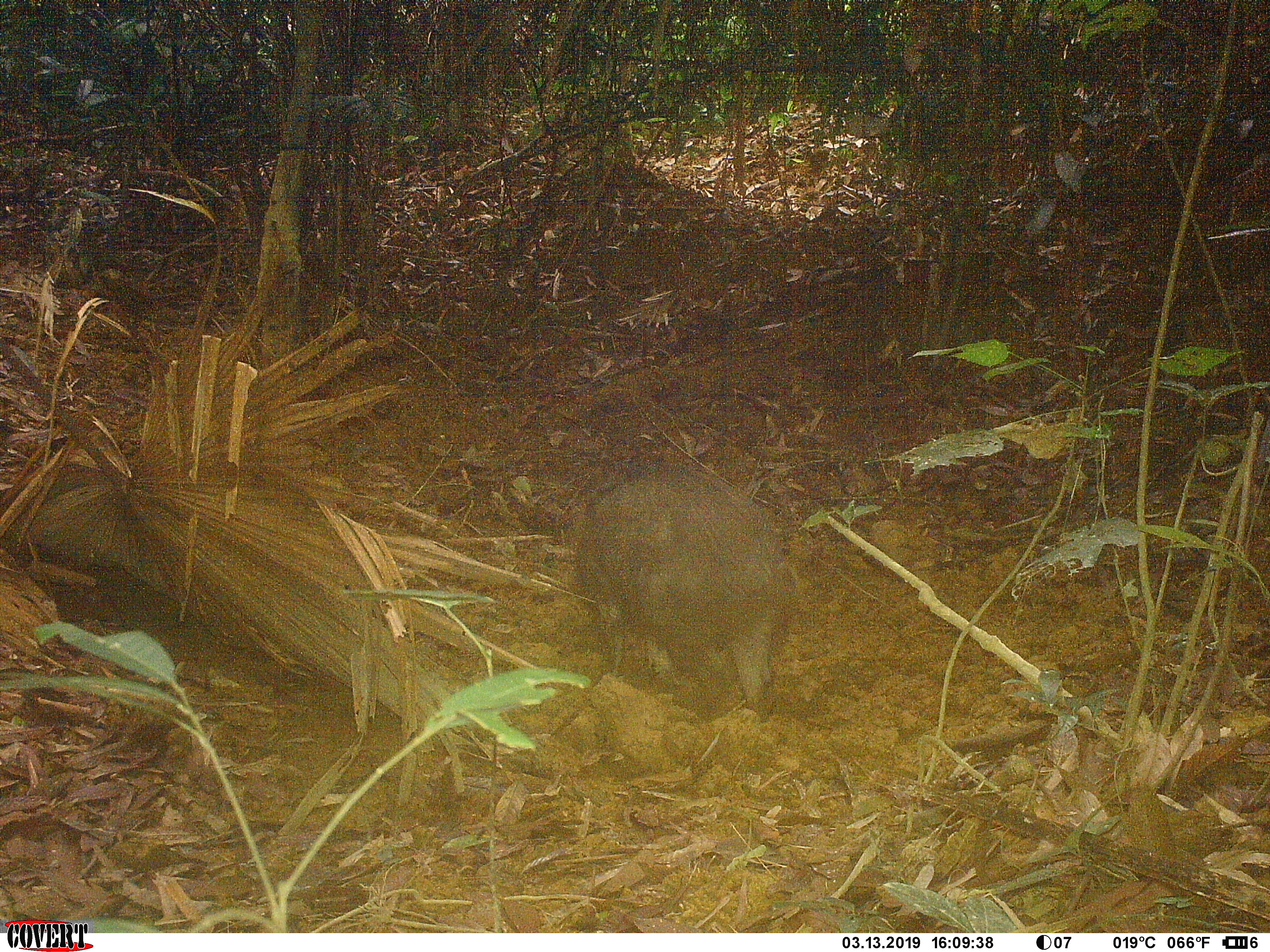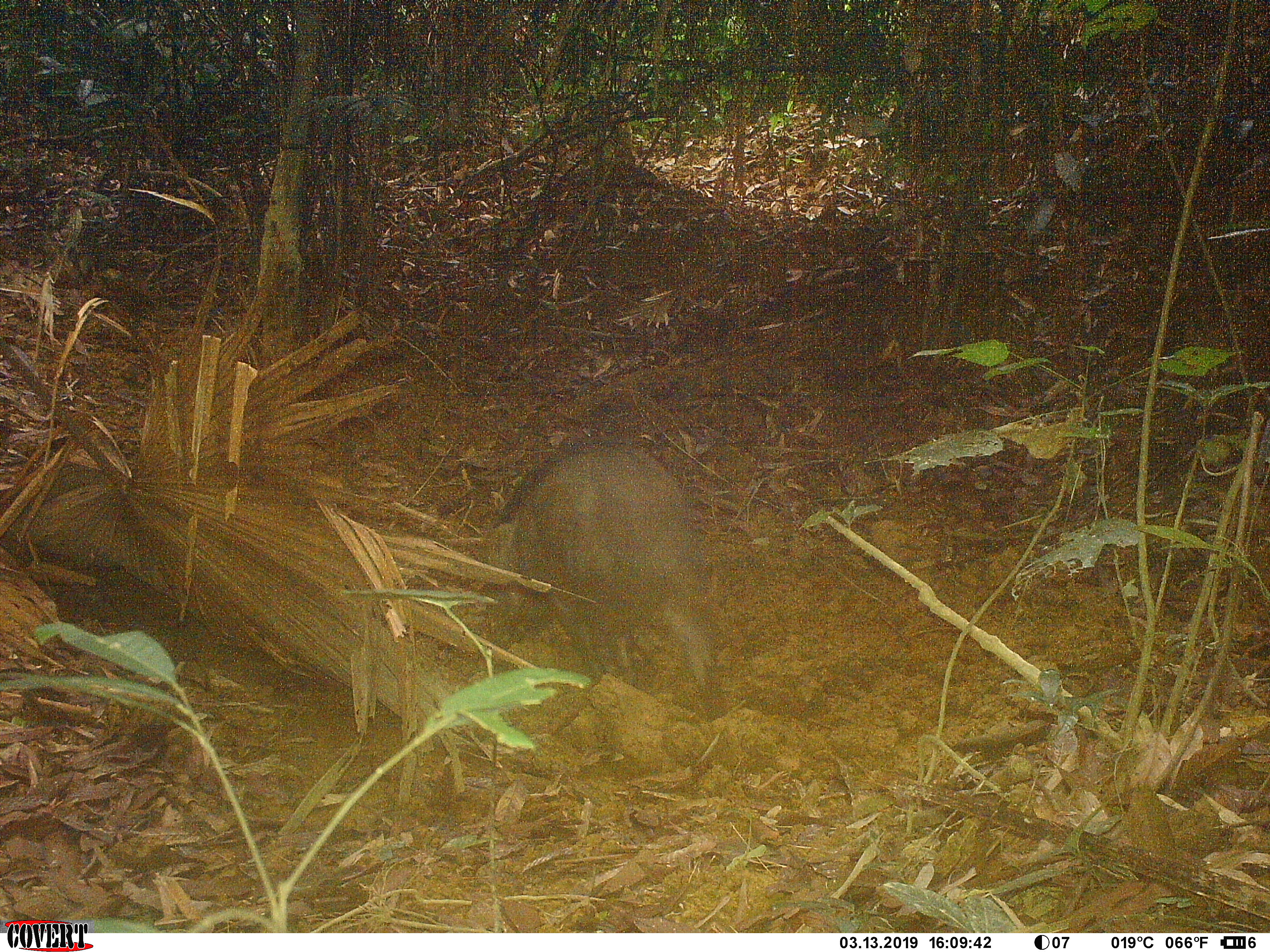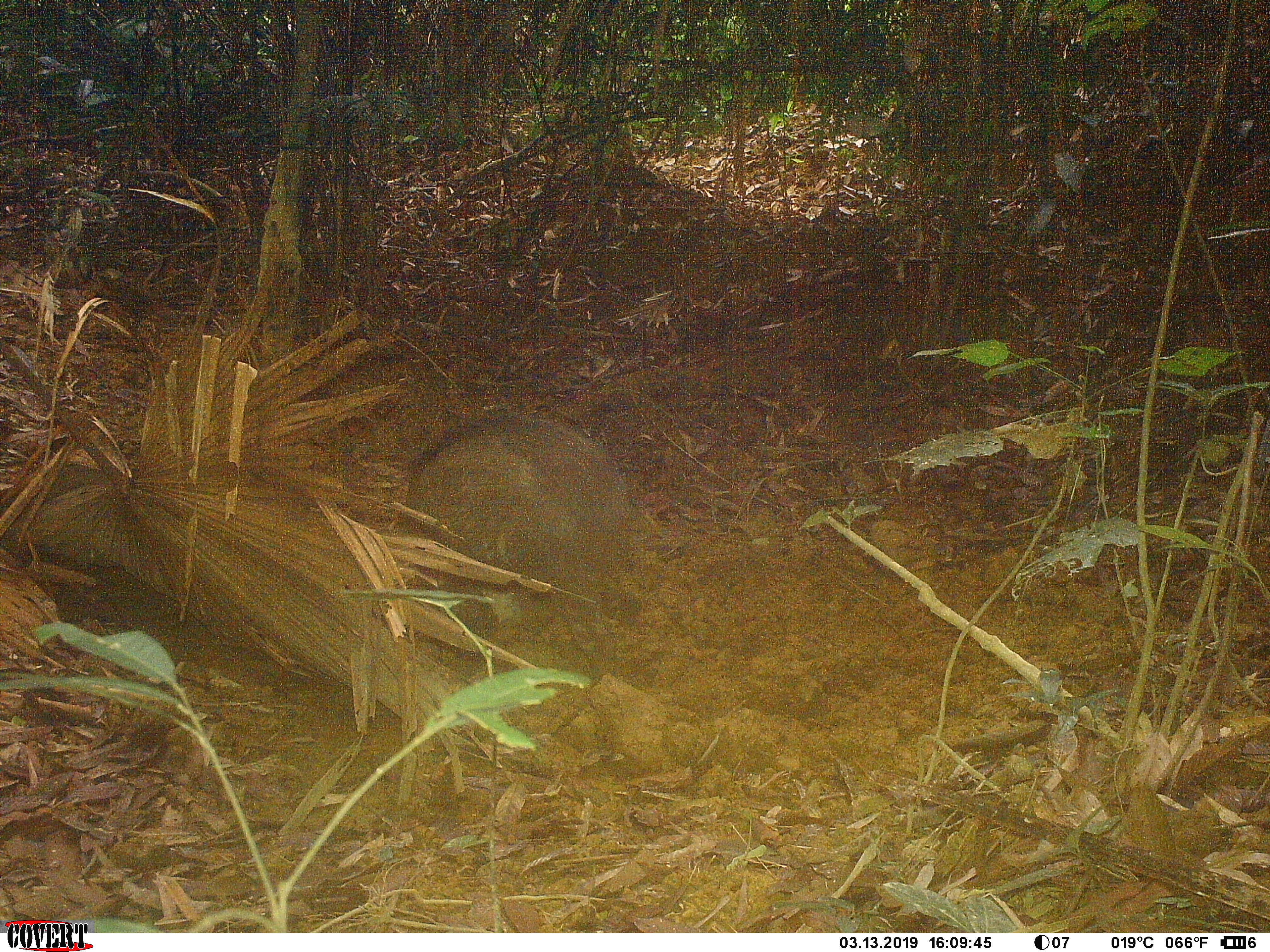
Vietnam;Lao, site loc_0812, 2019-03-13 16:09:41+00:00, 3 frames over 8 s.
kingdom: Animalia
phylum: Chordata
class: Mammalia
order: Artiodactyla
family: Suidae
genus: Sus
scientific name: Sus scrofa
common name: eurasian wild pig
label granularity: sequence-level